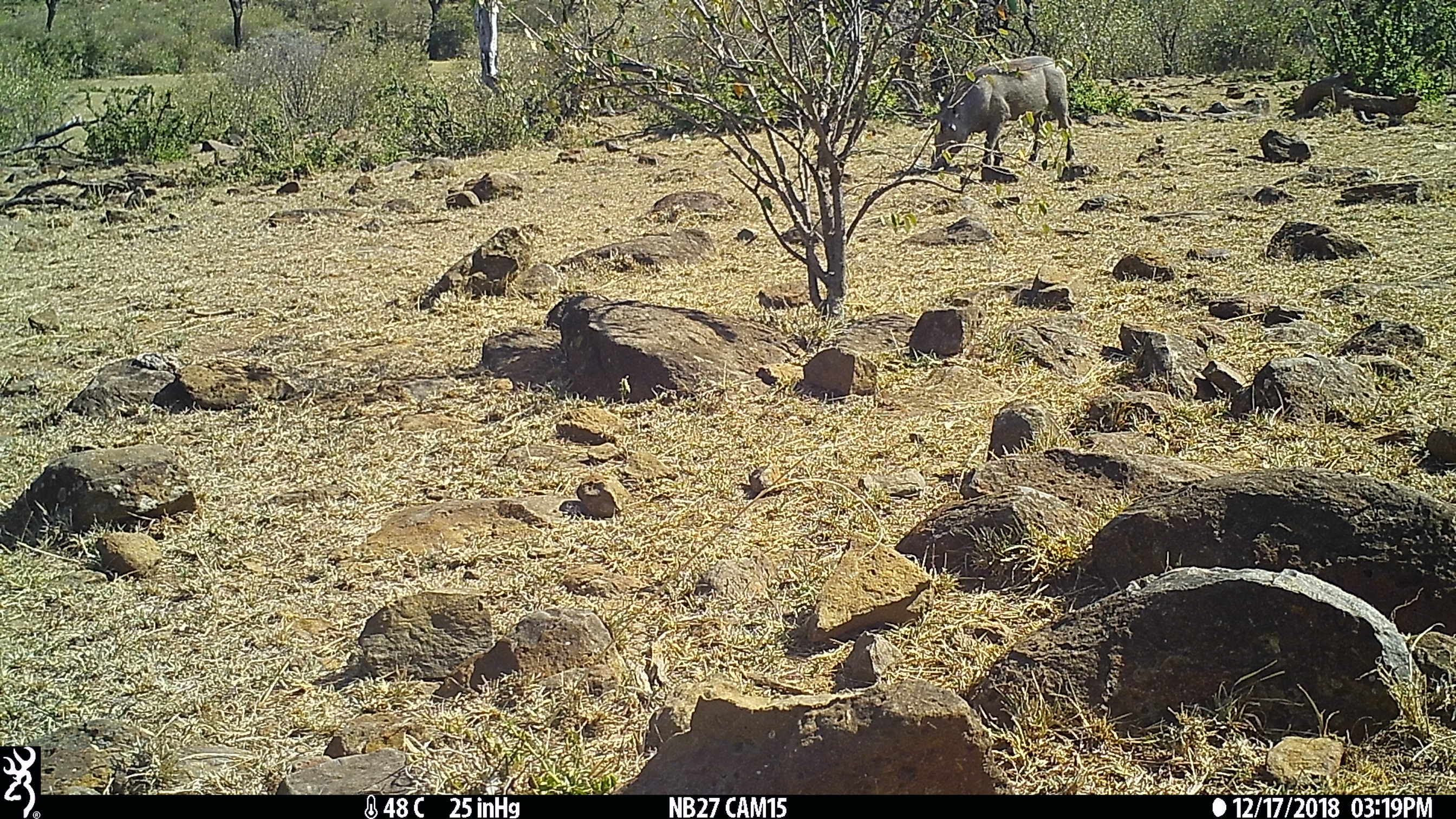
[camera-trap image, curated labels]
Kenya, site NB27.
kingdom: Animalia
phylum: Chordata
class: Mammalia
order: Artiodactyla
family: Suidae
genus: Phacochoerus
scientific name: Phacochoerus africanus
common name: common warthog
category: warthog